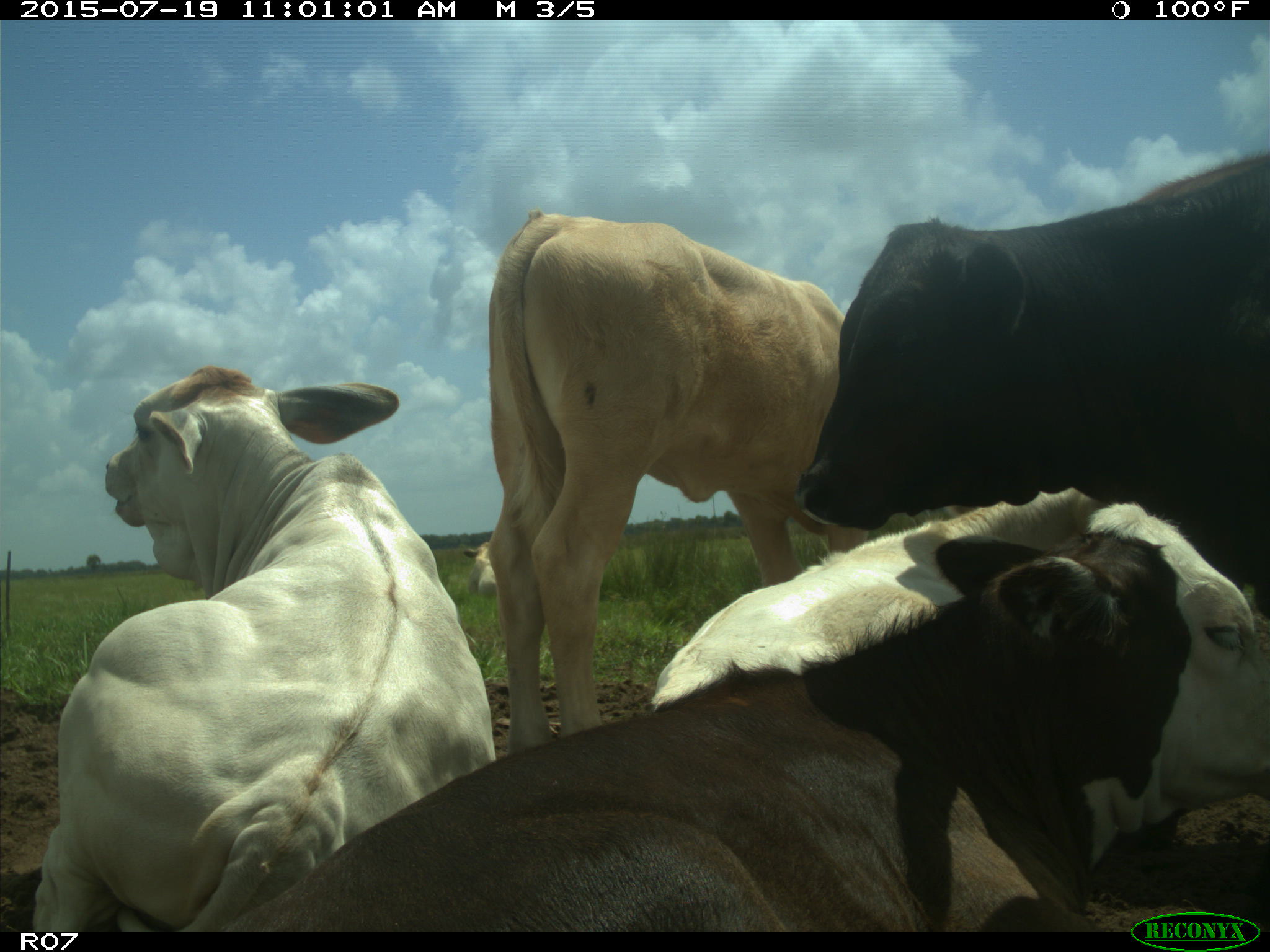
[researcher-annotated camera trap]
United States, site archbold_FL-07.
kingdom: Animalia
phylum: Chordata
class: Mammalia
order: Artiodactyla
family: Bovidae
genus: Bos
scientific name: Bos taurus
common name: domestic cow